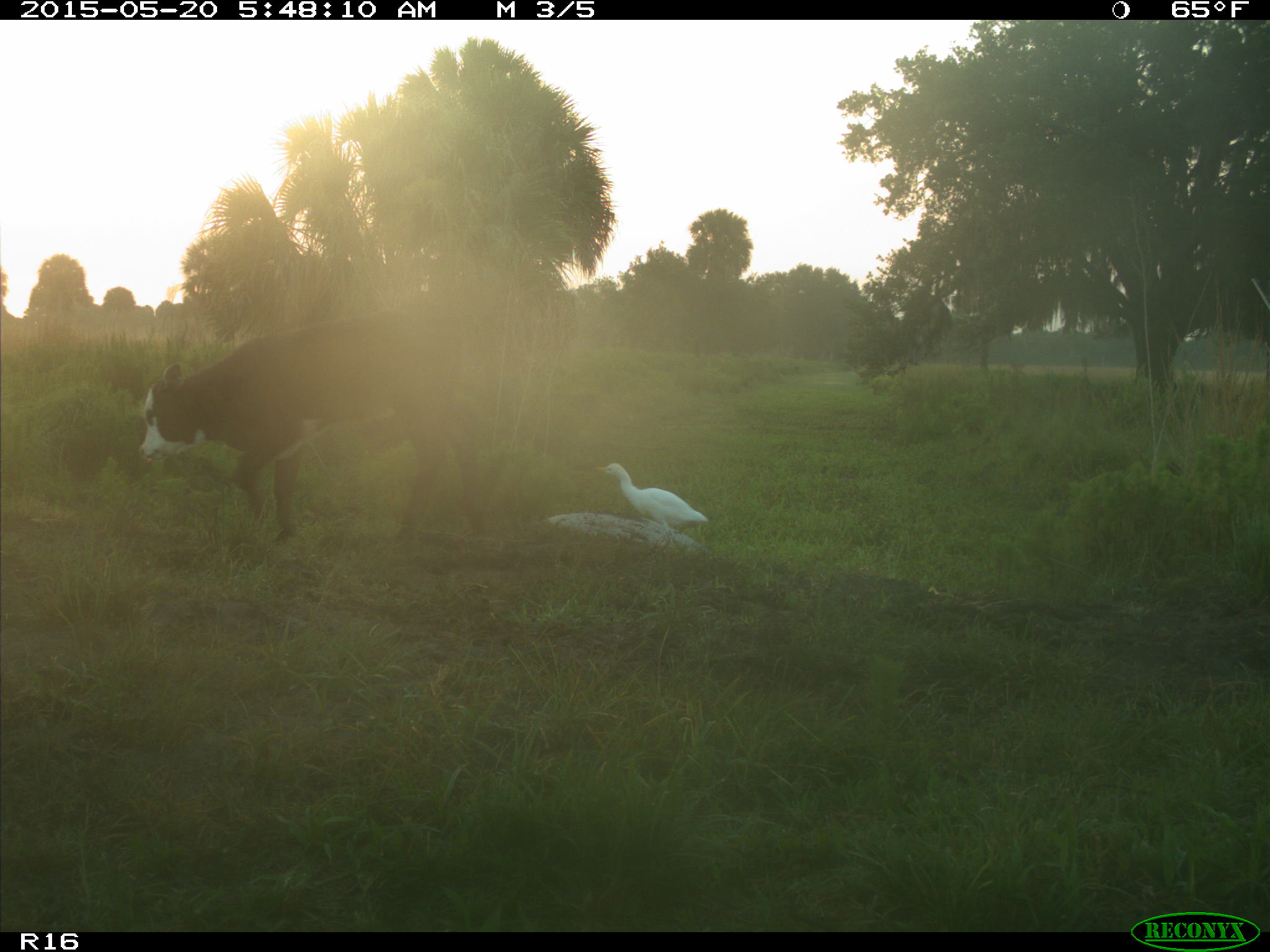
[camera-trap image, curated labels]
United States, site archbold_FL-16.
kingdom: Animalia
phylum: Chordata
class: Mammalia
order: Artiodactyla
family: Bovidae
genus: Bos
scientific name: Bos taurus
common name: domestic cow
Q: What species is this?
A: Bos taurus (domestic cow).